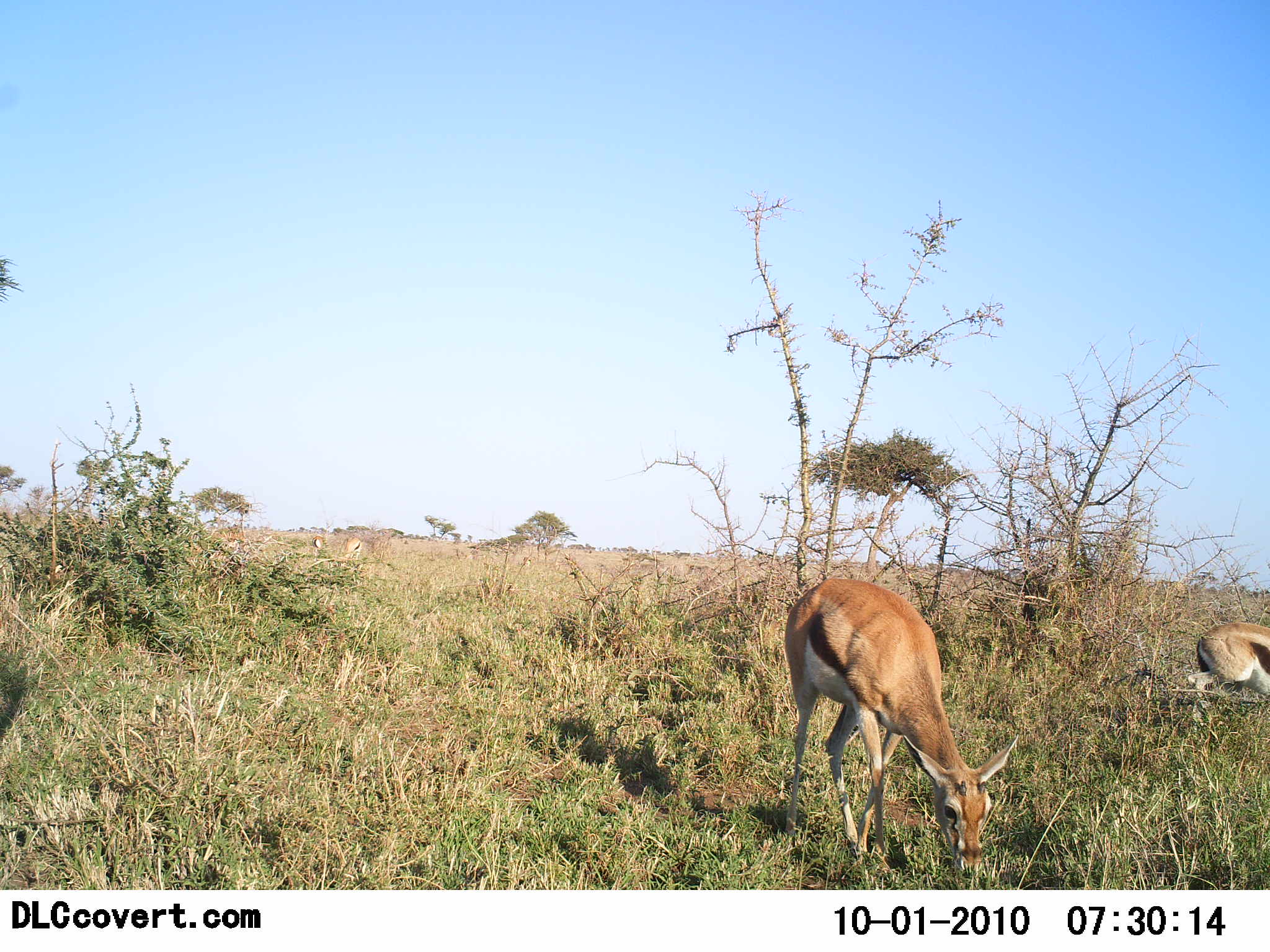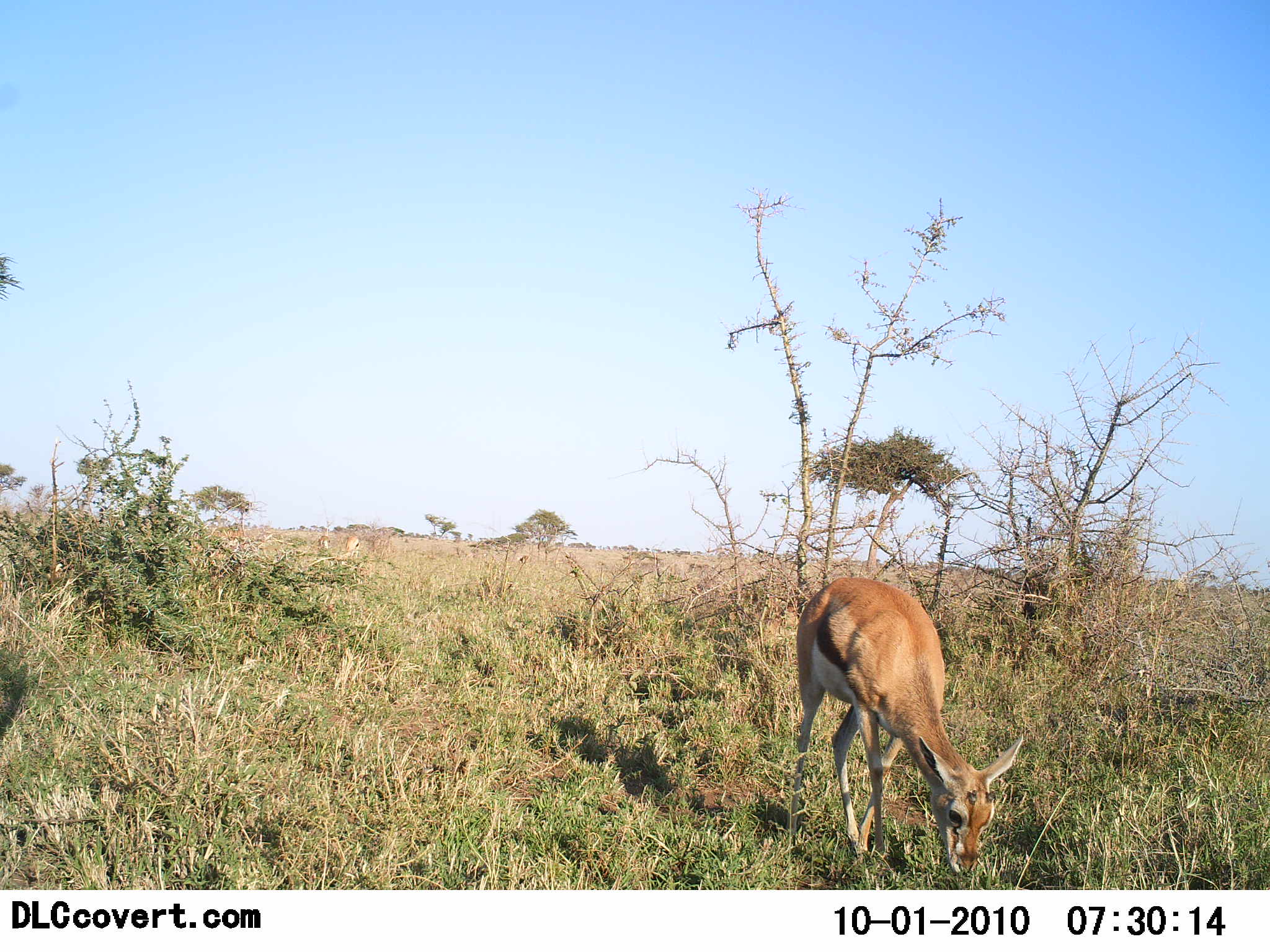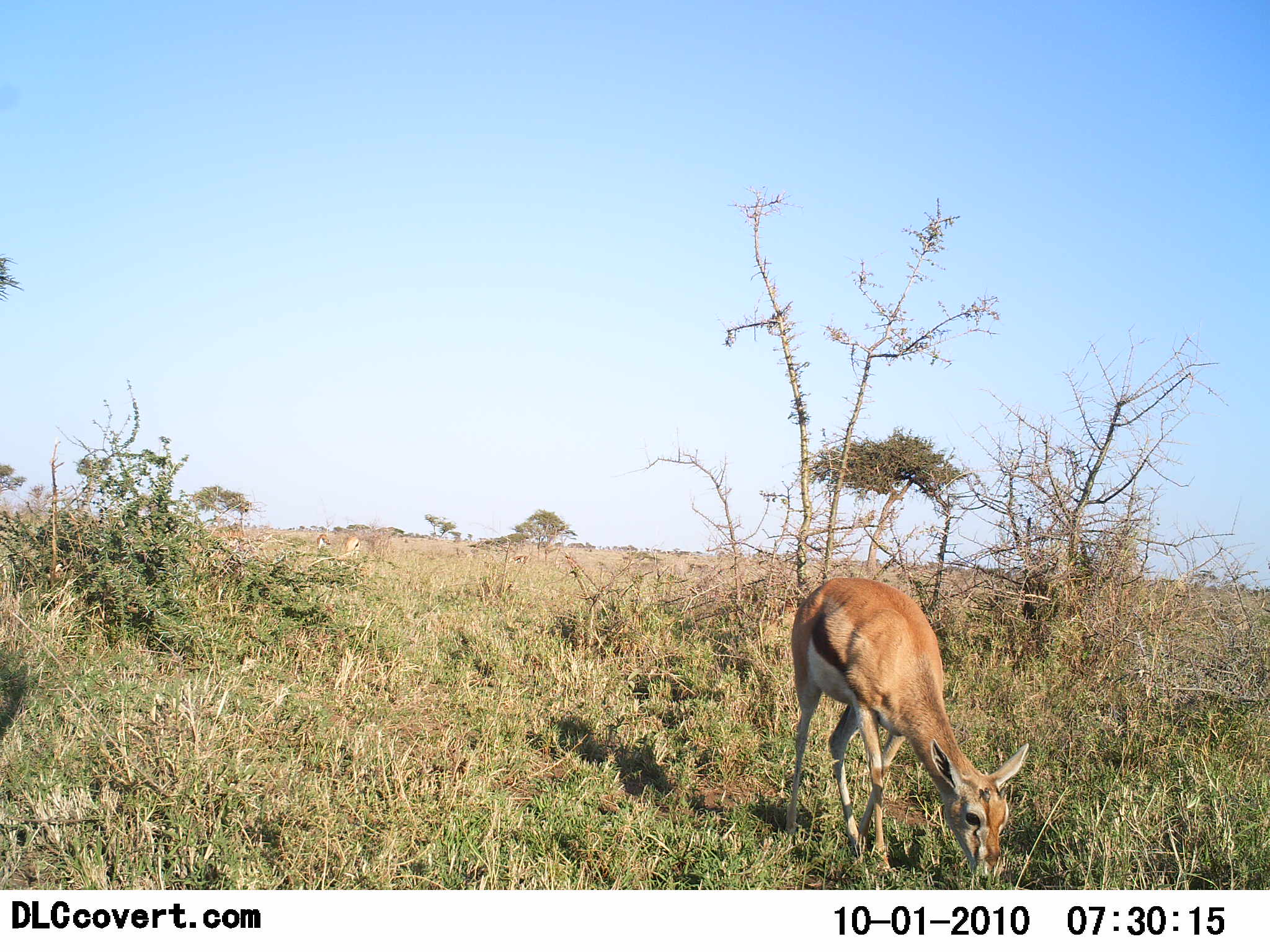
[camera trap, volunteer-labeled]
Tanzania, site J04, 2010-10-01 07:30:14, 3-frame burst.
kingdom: Animalia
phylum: Chordata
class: Mammalia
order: Artiodactyla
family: Bovidae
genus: Eudorcas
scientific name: Eudorcas thomsonii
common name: thomson's gazelle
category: gazellethomsons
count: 2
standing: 14%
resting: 0%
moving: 29%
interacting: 0%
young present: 14%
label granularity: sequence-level